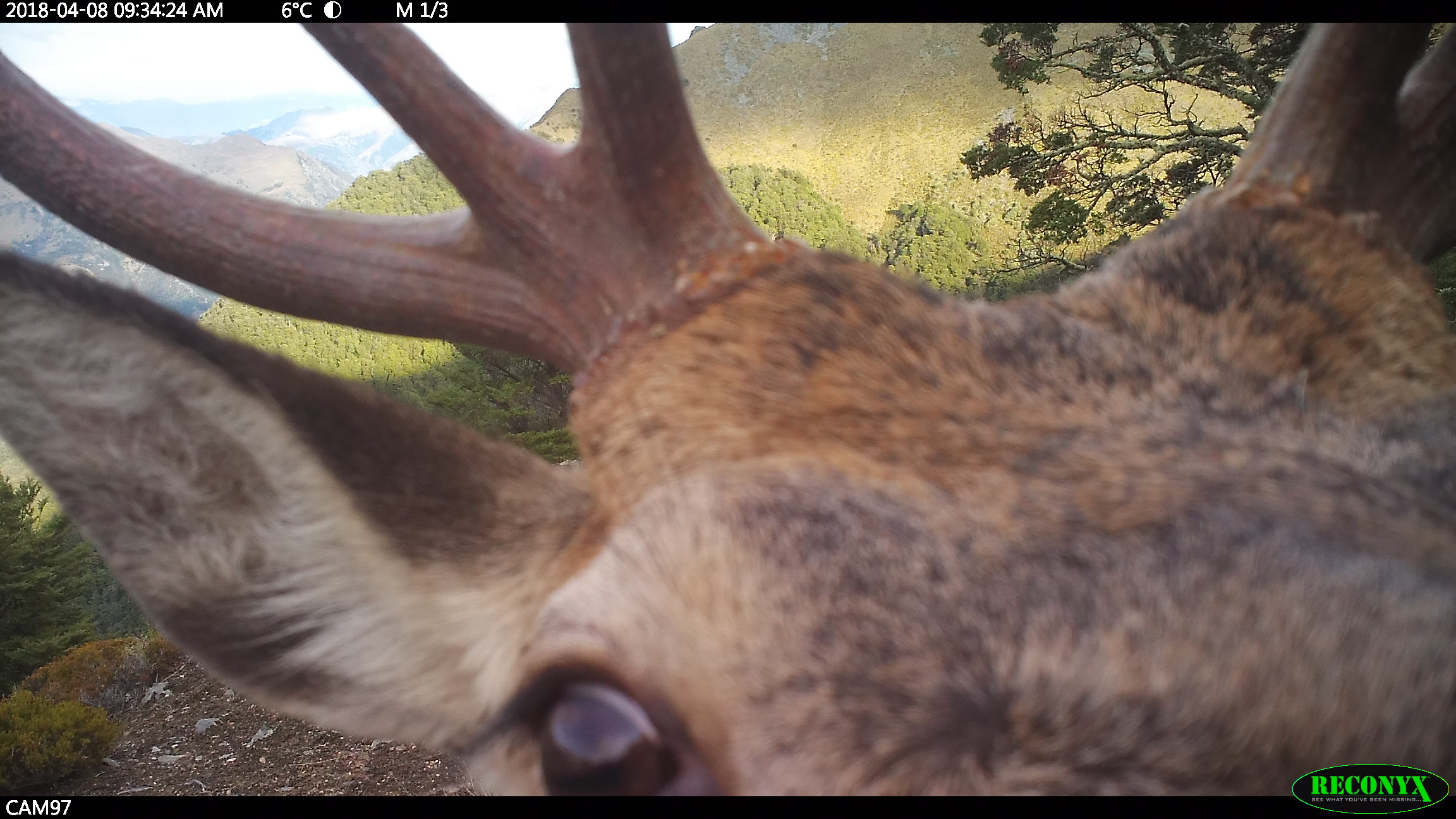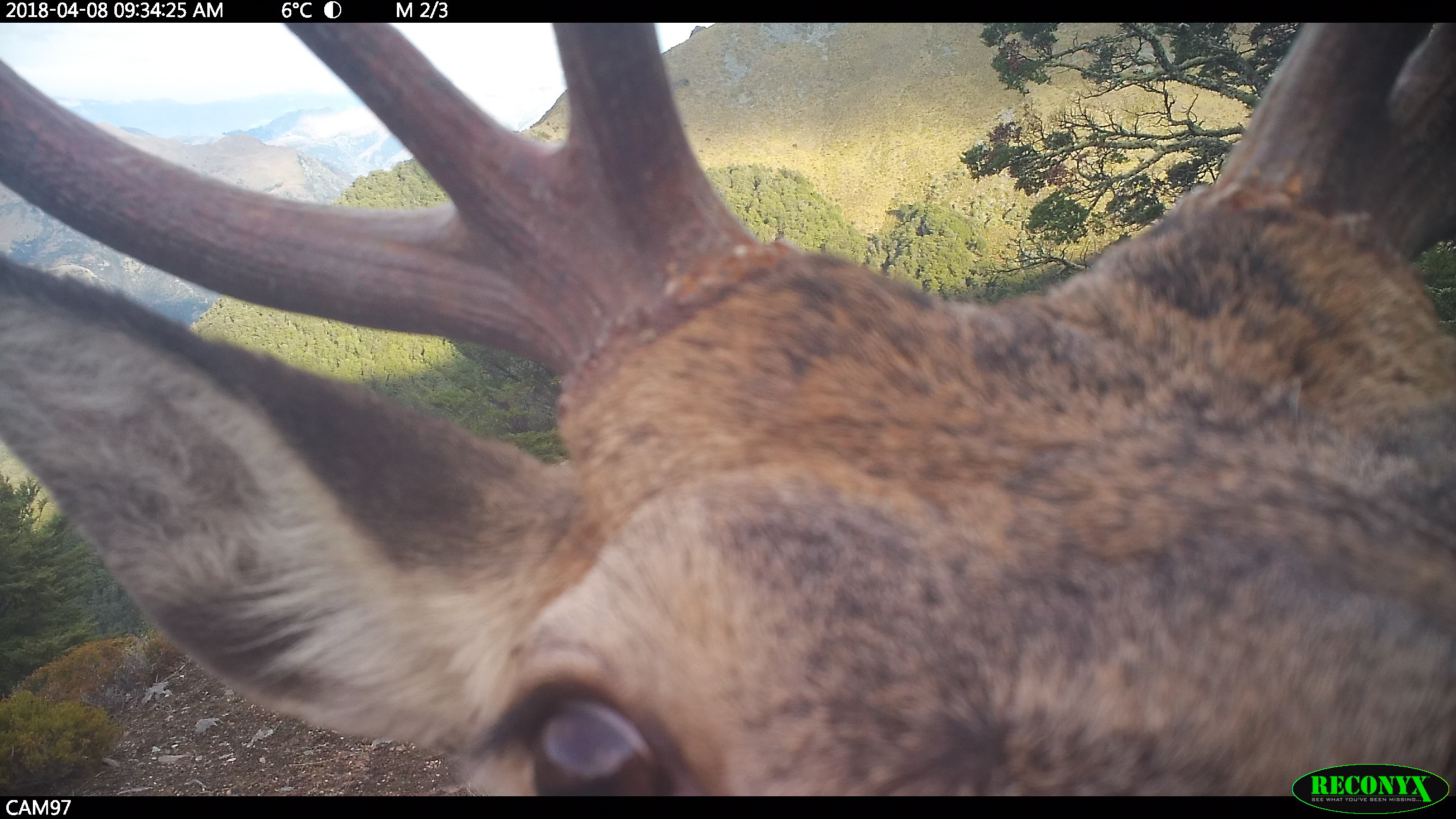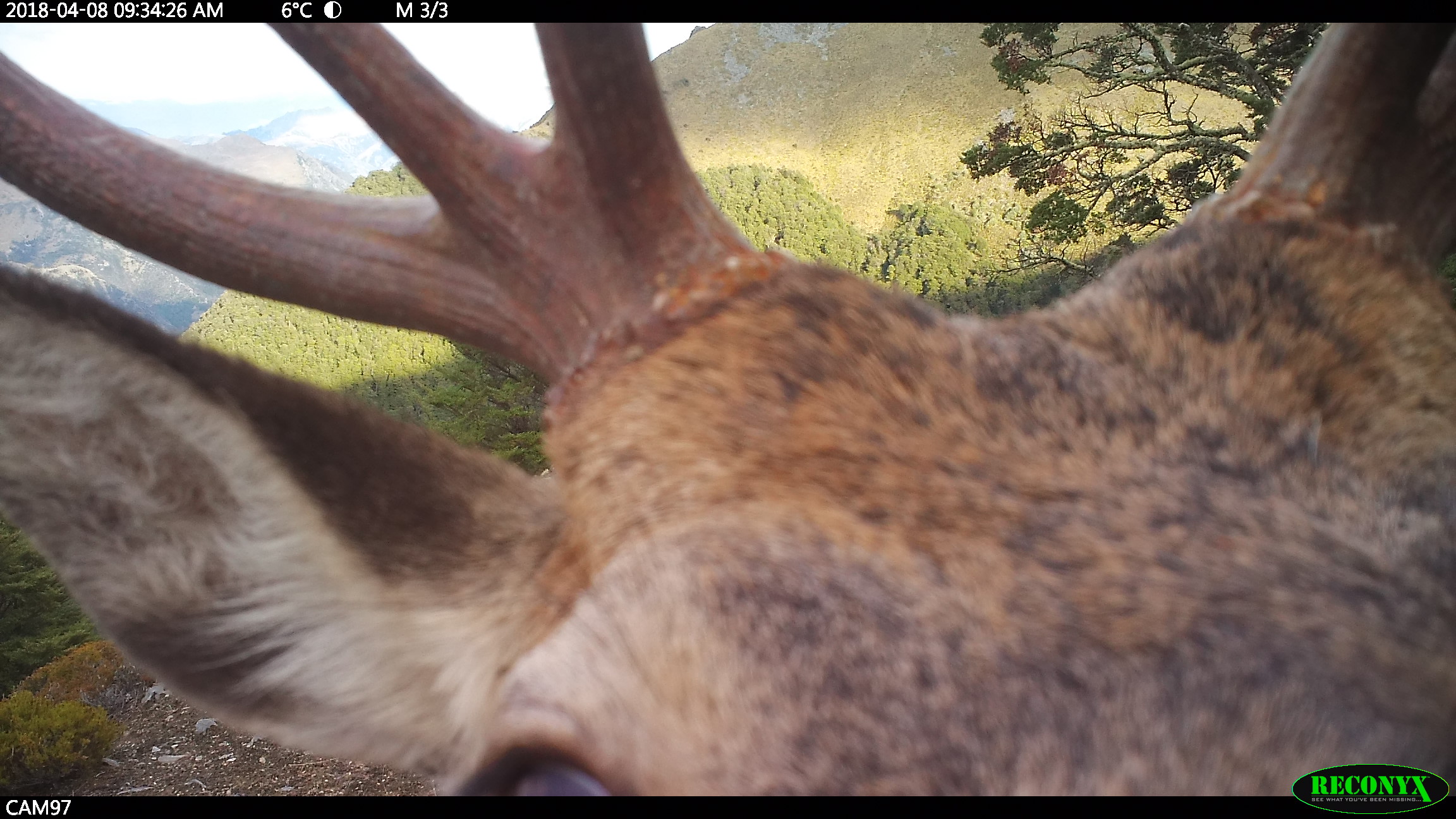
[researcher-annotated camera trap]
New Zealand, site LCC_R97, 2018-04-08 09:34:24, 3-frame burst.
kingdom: Animalia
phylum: Chordata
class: Mammalia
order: Artiodactyla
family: Cervidae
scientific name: Cervidae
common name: deer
Deer (Cervidae).